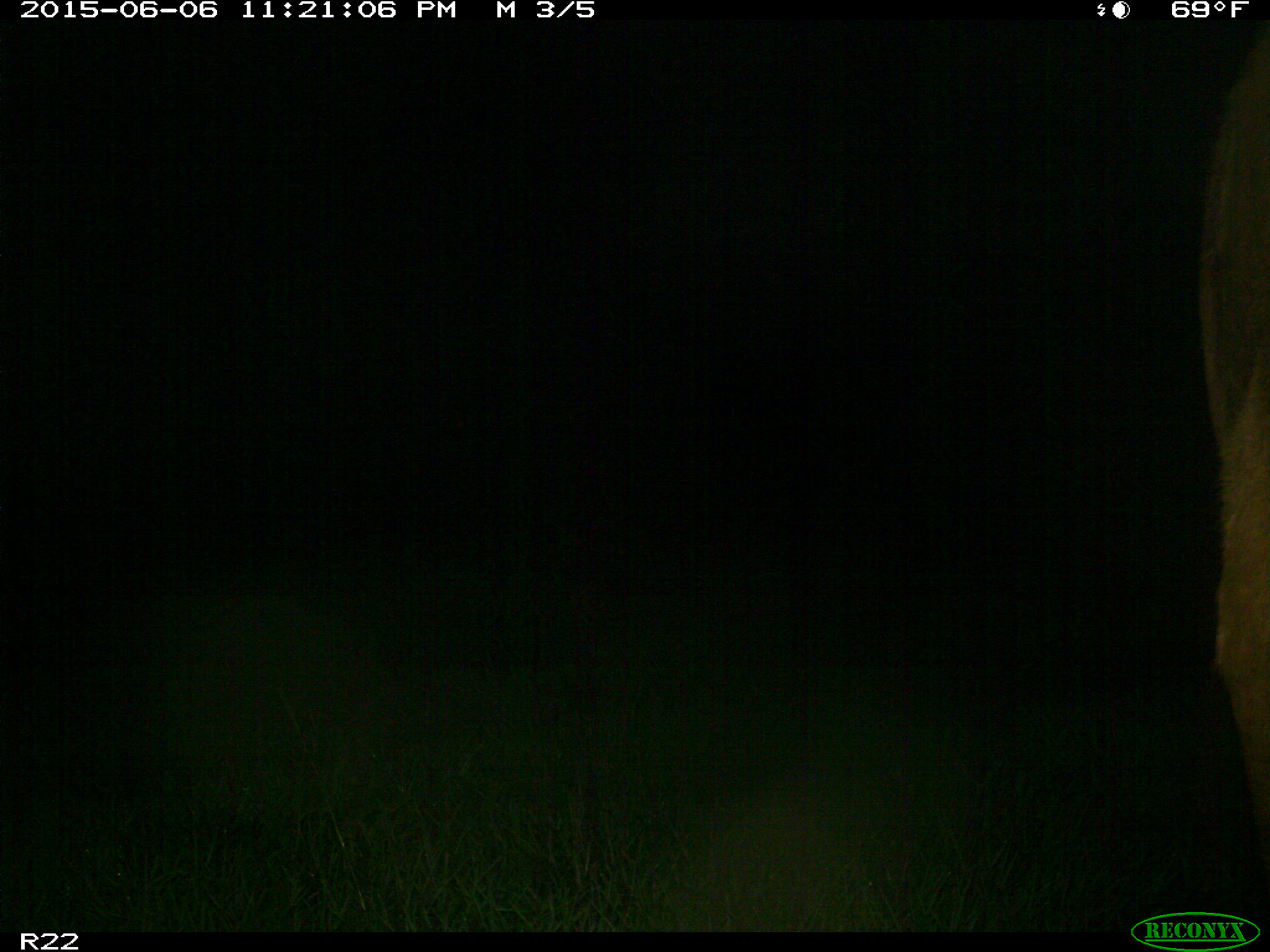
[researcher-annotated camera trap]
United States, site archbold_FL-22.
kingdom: Animalia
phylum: Chordata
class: Mammalia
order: Artiodactyla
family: Bovidae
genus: Bos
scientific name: Bos taurus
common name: domestic cow